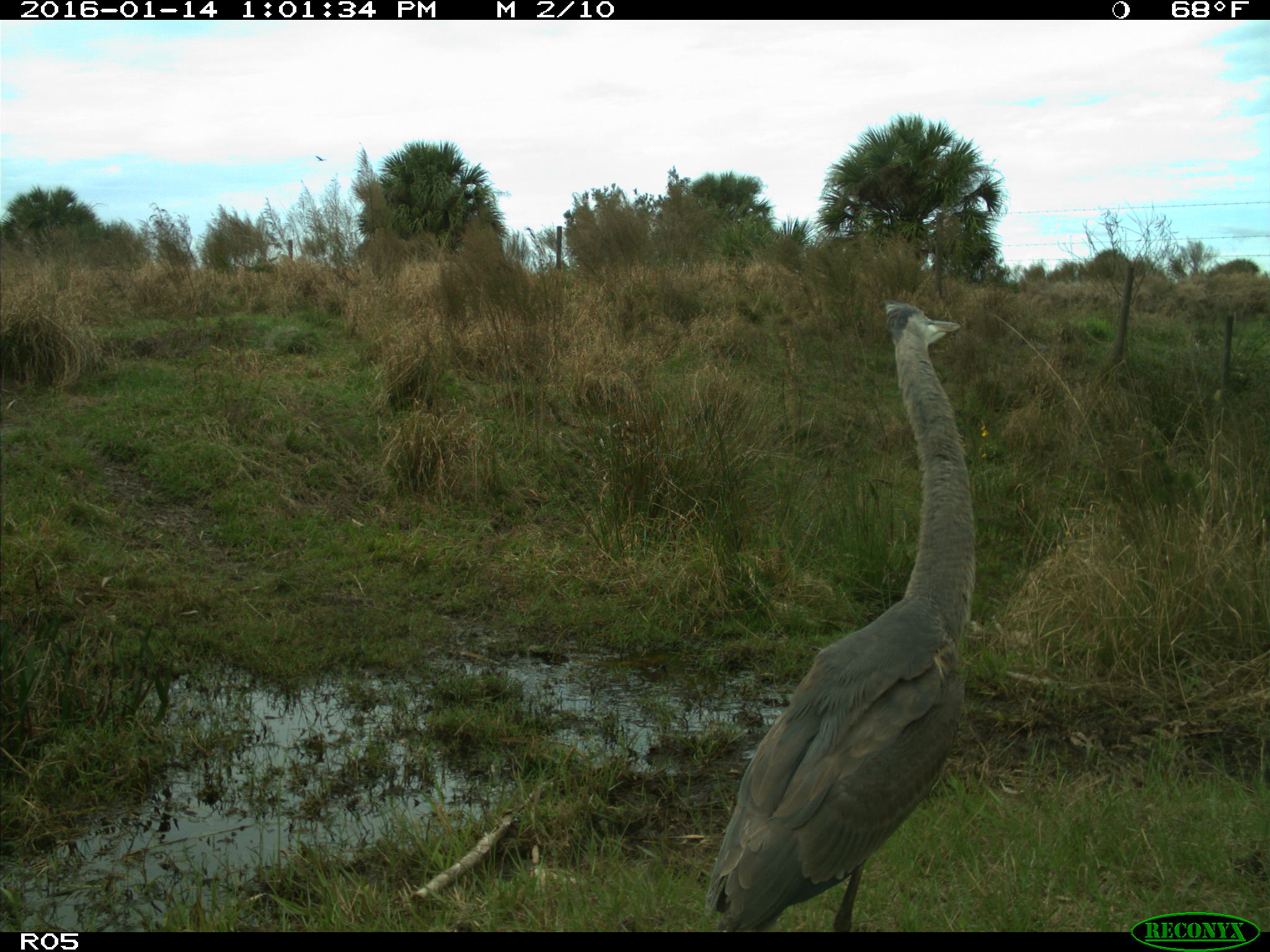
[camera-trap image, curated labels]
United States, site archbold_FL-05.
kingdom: Animalia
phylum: Chordata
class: Aves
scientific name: Aves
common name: birds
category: unidentified bird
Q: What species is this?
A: Unidentified bird (birds) (Aves).